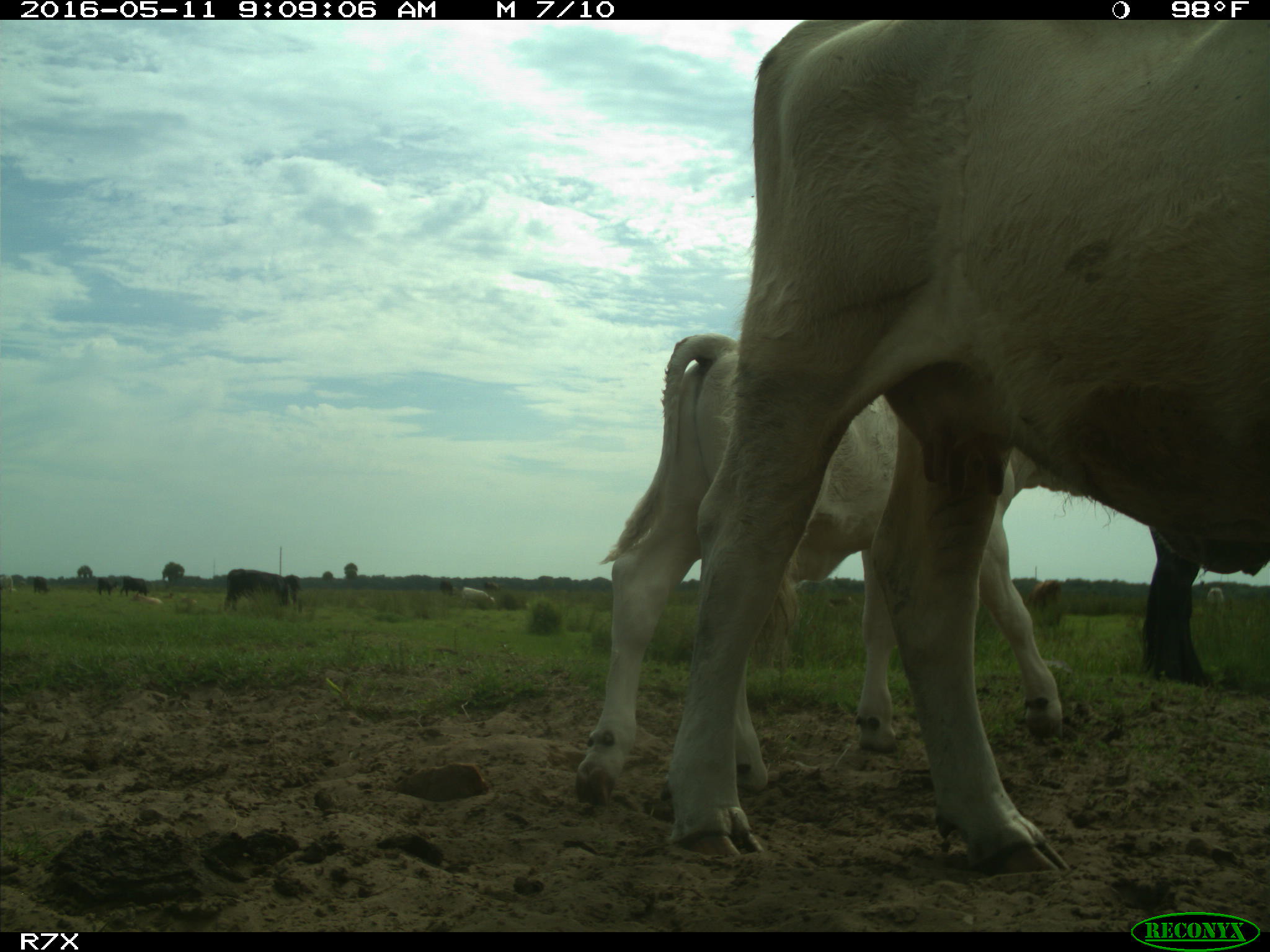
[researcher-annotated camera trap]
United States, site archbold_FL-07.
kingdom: Animalia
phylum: Chordata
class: Mammalia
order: Artiodactyla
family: Bovidae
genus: Bos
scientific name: Bos taurus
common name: domestic cow